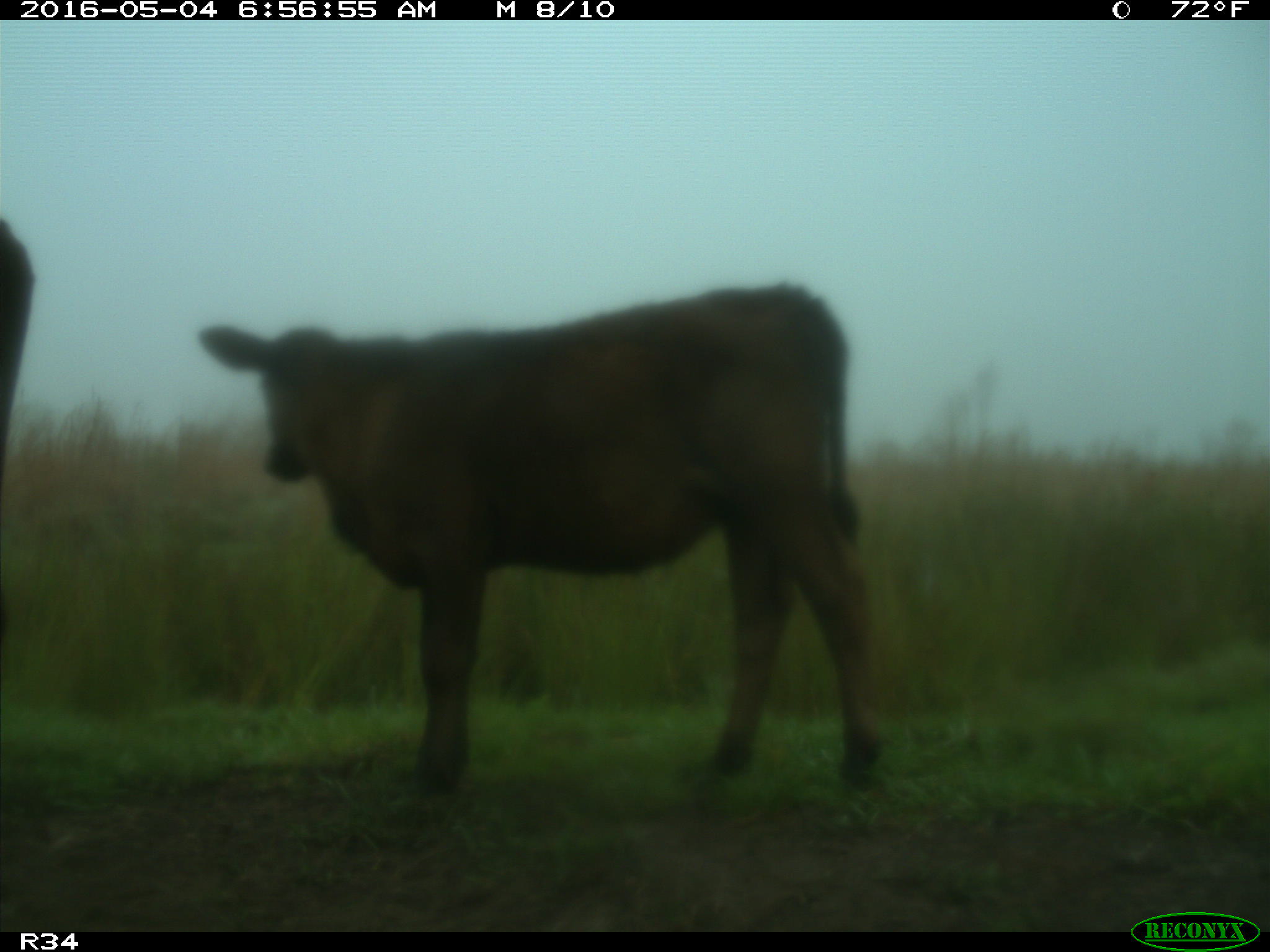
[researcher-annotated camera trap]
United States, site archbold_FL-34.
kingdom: Animalia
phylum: Chordata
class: Mammalia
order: Artiodactyla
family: Bovidae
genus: Bos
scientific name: Bos taurus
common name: domestic cow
Bos taurus (domestic cow).